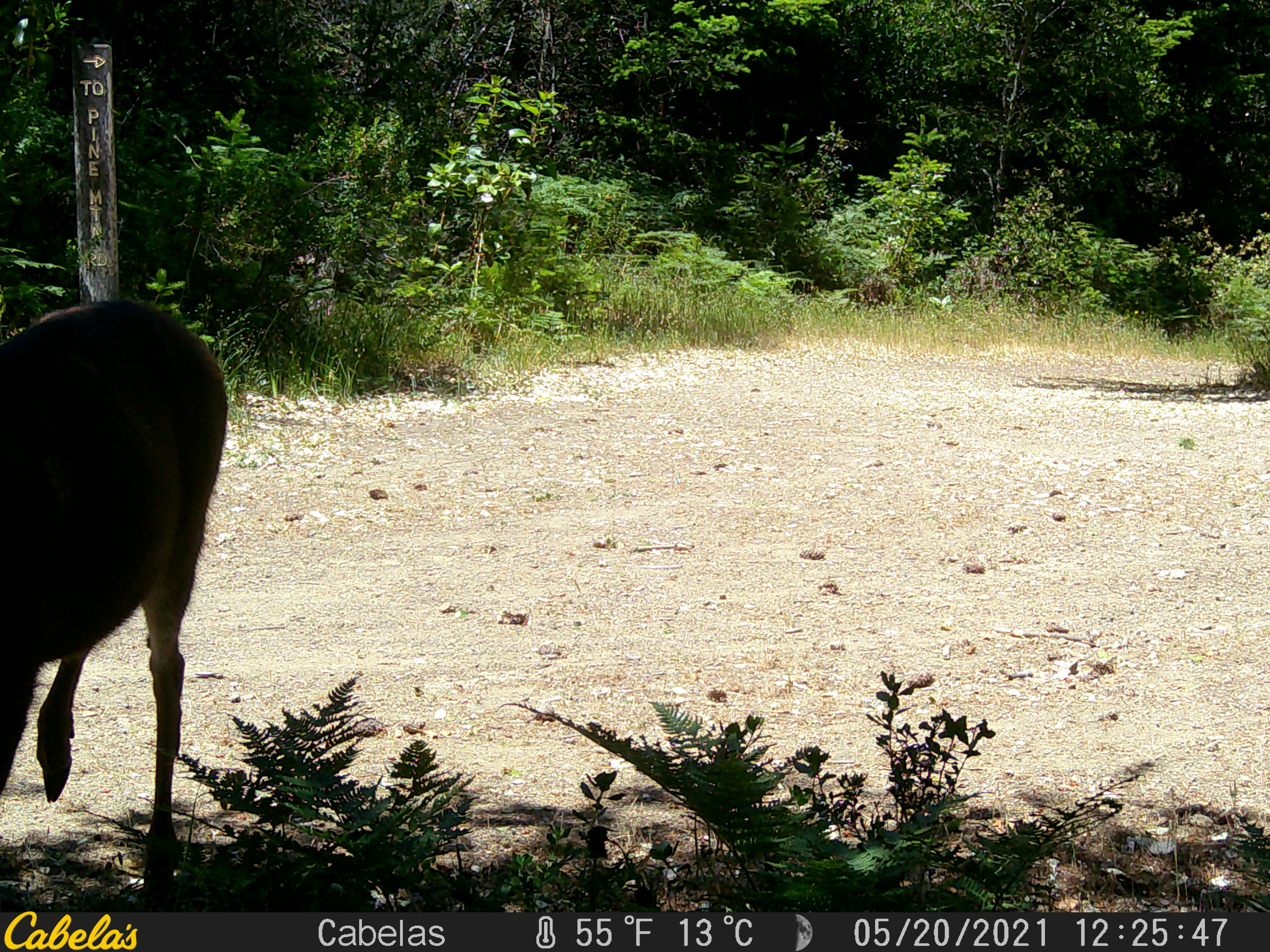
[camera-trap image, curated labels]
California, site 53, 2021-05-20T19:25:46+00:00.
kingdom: Animalia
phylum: Chordata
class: Mammalia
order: Artiodactyla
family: Cervidae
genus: Odocoileus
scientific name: Odocoileus hemionus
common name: mule deer